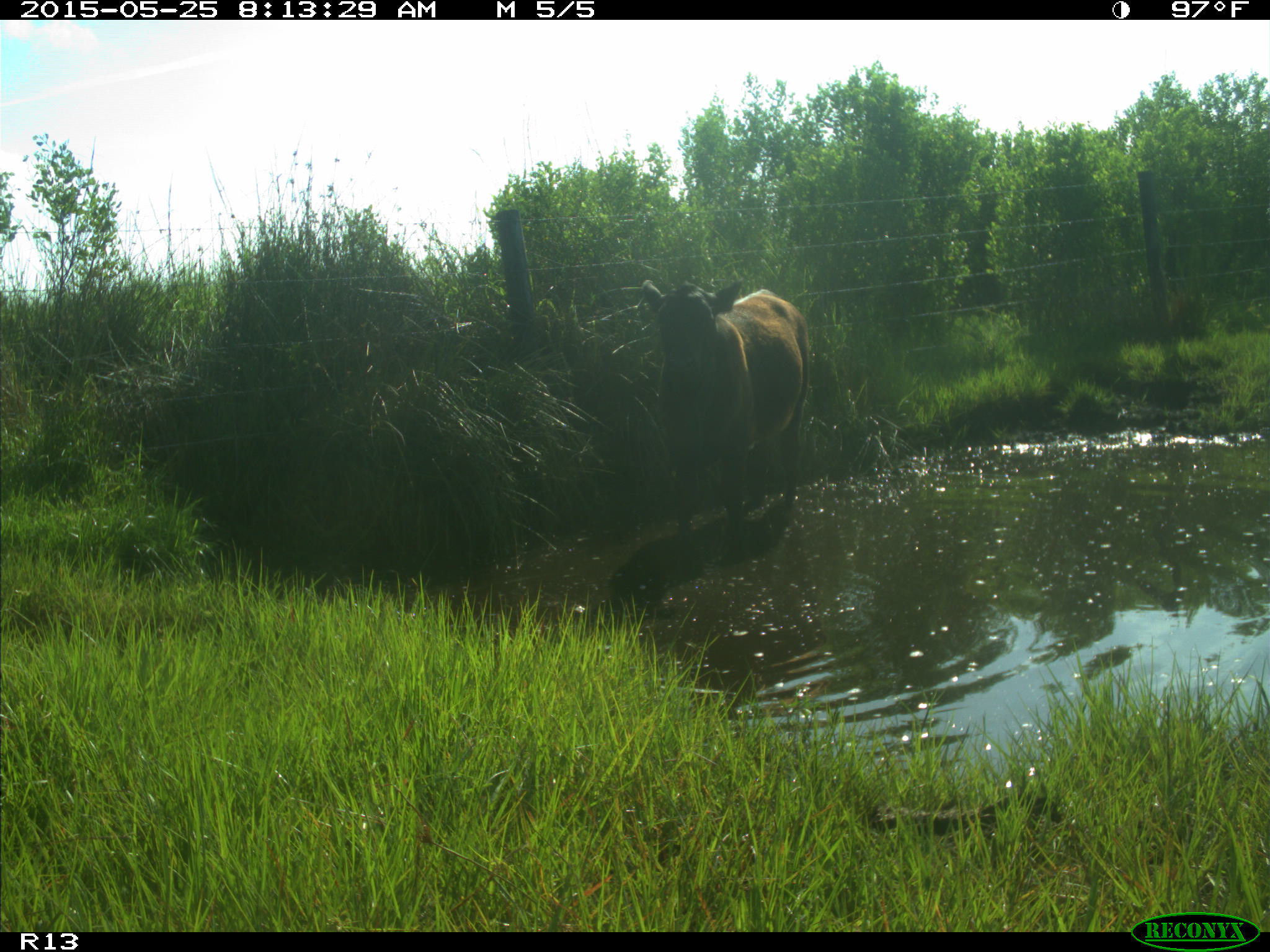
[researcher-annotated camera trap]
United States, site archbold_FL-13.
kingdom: Animalia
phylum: Chordata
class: Mammalia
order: Artiodactyla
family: Bovidae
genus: Bos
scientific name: Bos taurus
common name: domestic cow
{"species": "Bos taurus (domestic cow)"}